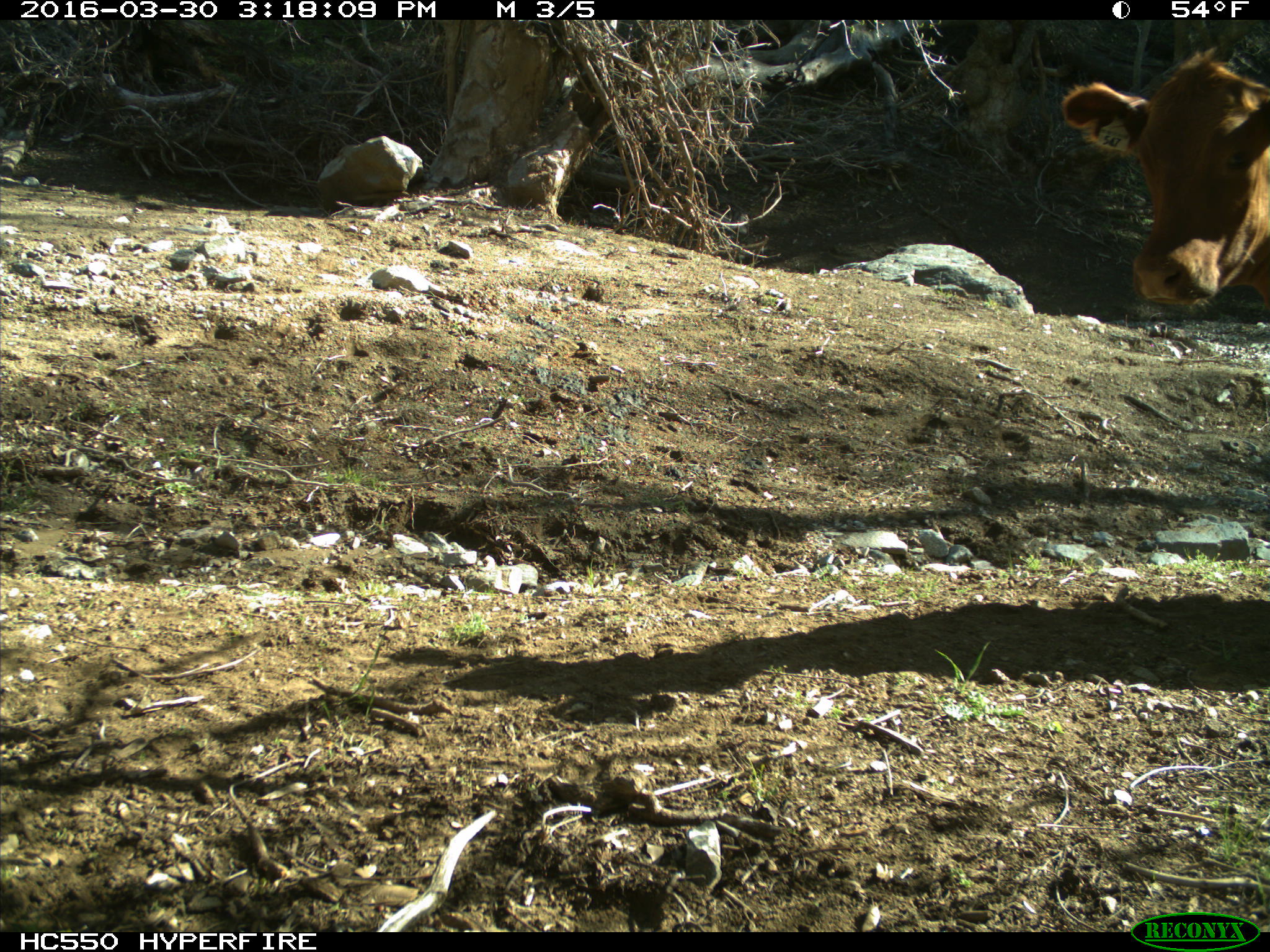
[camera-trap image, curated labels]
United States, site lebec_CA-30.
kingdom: Animalia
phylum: Chordata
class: Mammalia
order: Artiodactyla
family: Bovidae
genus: Bos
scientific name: Bos taurus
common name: domestic cow